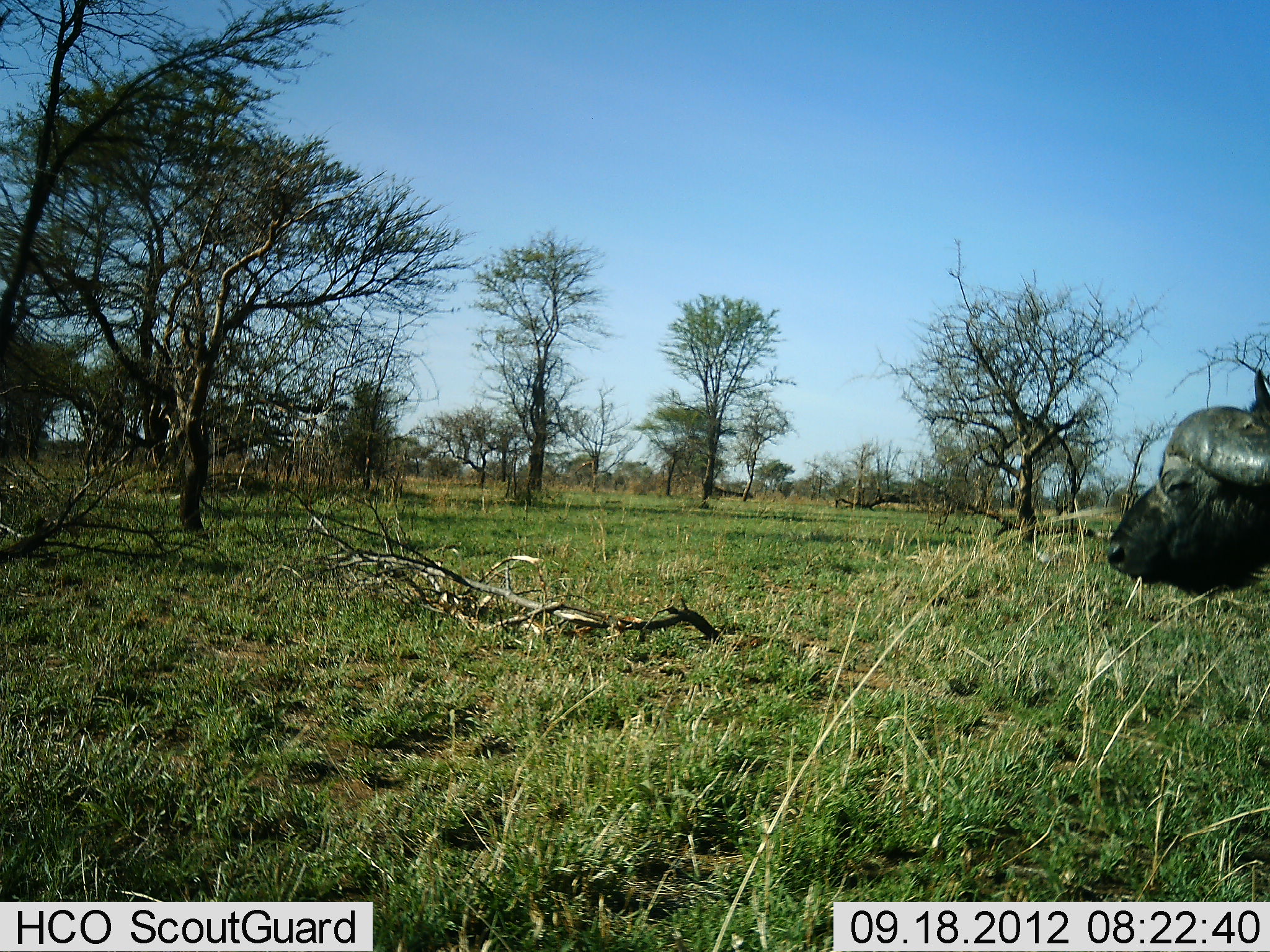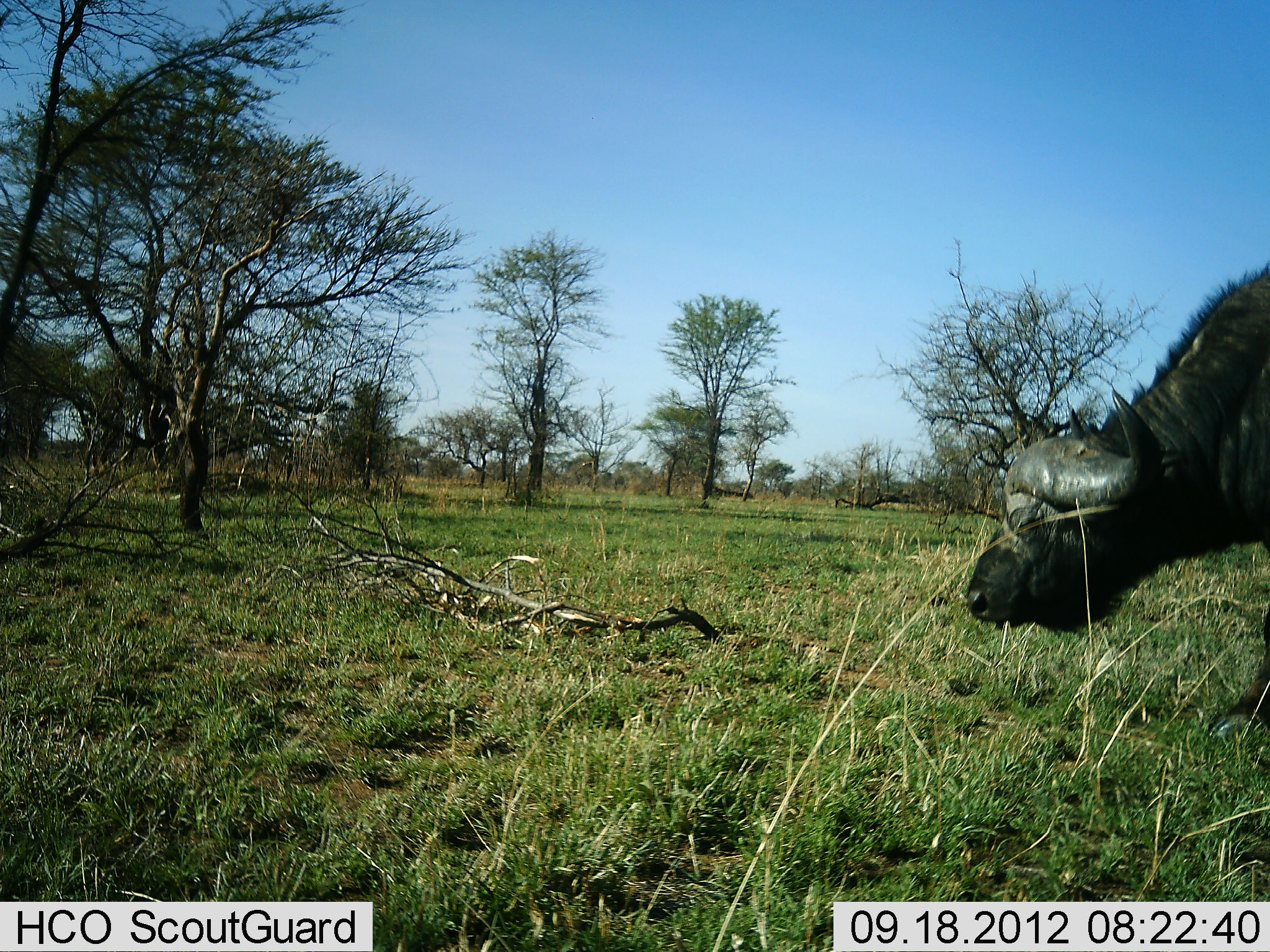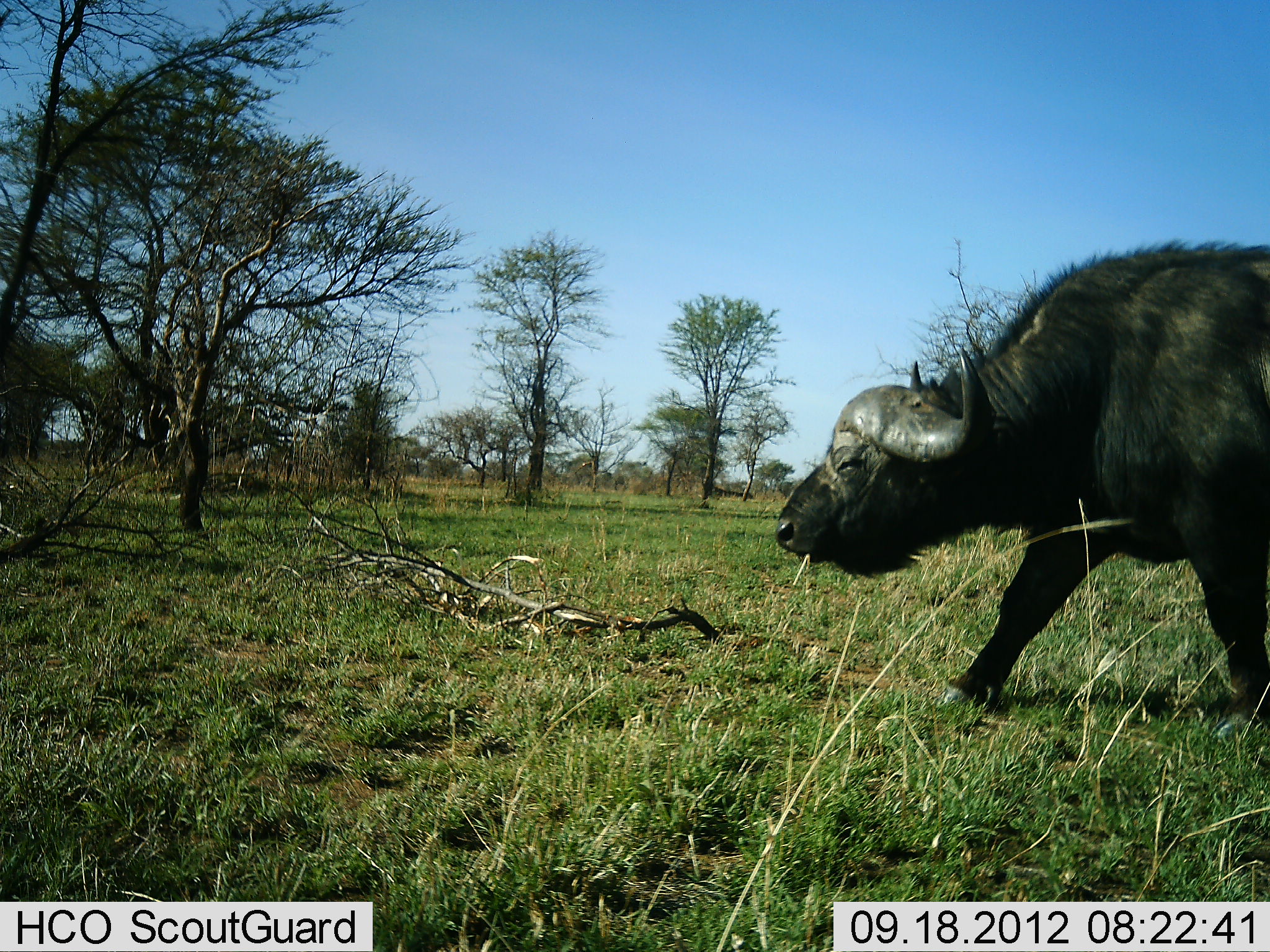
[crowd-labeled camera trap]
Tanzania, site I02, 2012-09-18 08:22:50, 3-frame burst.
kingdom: Animalia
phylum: Chordata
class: Mammalia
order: Artiodactyla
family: Bovidae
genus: Syncerus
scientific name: Syncerus caffer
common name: cape buffalo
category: buffalo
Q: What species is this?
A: Buffalo (cape buffalo) (Syncerus caffer).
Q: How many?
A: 1.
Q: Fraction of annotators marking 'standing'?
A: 10%.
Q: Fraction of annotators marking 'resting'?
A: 0%.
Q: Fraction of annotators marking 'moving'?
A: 90%.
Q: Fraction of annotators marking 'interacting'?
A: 0%.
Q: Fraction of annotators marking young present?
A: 0%.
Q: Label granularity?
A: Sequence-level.